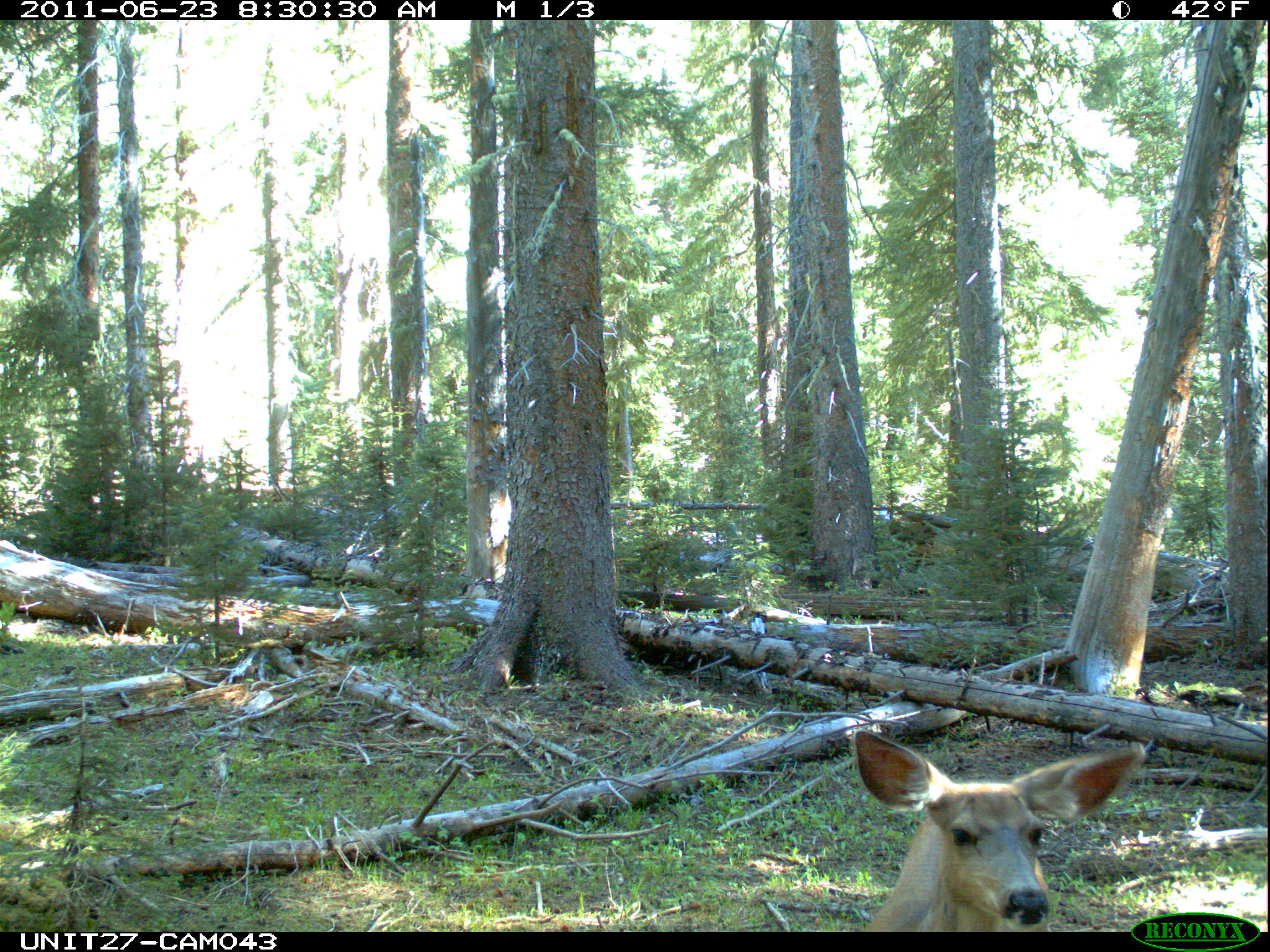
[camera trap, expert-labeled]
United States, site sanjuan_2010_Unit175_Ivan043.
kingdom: Animalia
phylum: Chordata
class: Mammalia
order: Artiodactyla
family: Cervidae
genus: Odocoileus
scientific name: Odocoileus hemionus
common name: mule deer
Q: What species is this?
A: Odocoileus hemionus (mule deer).